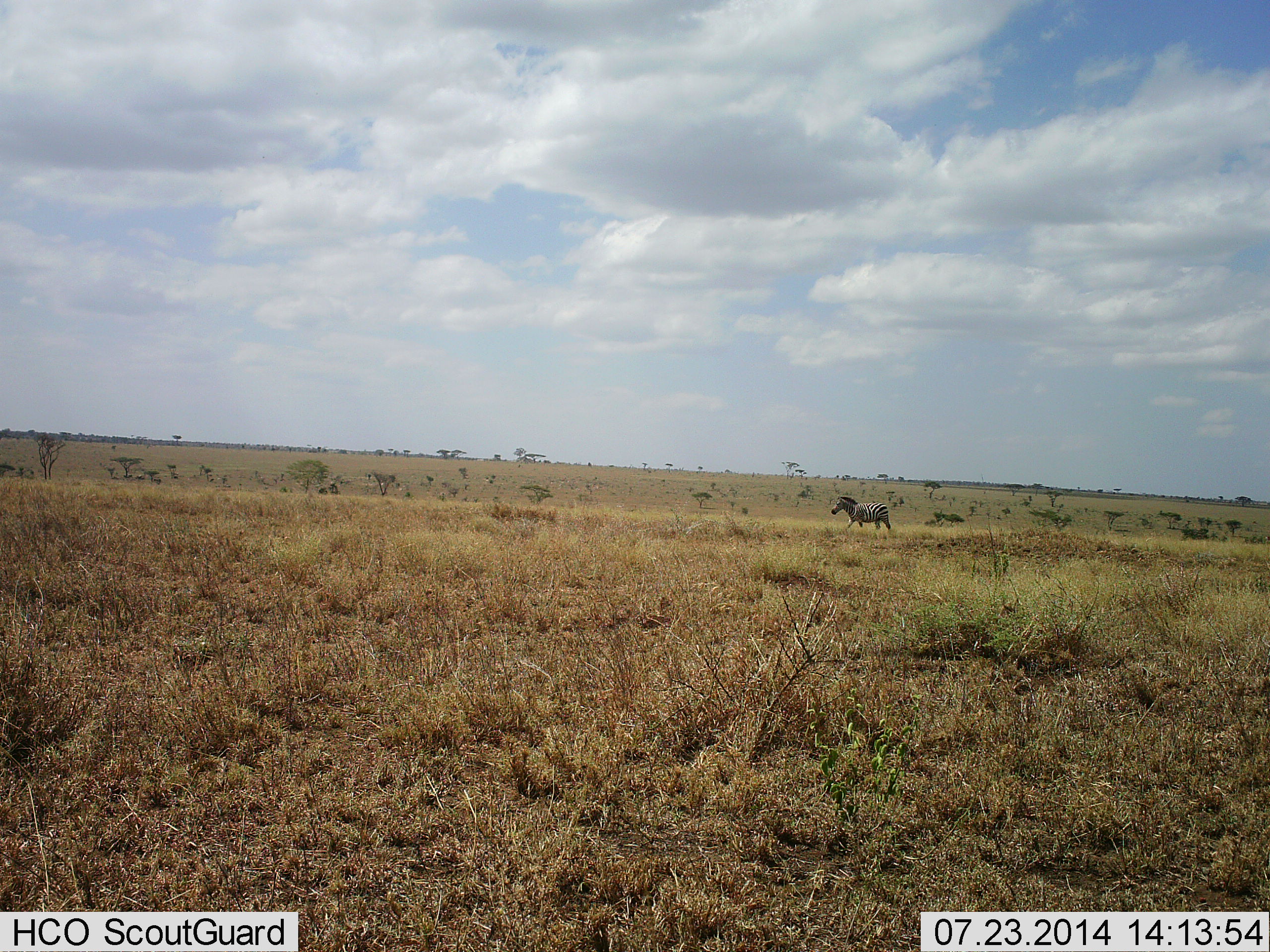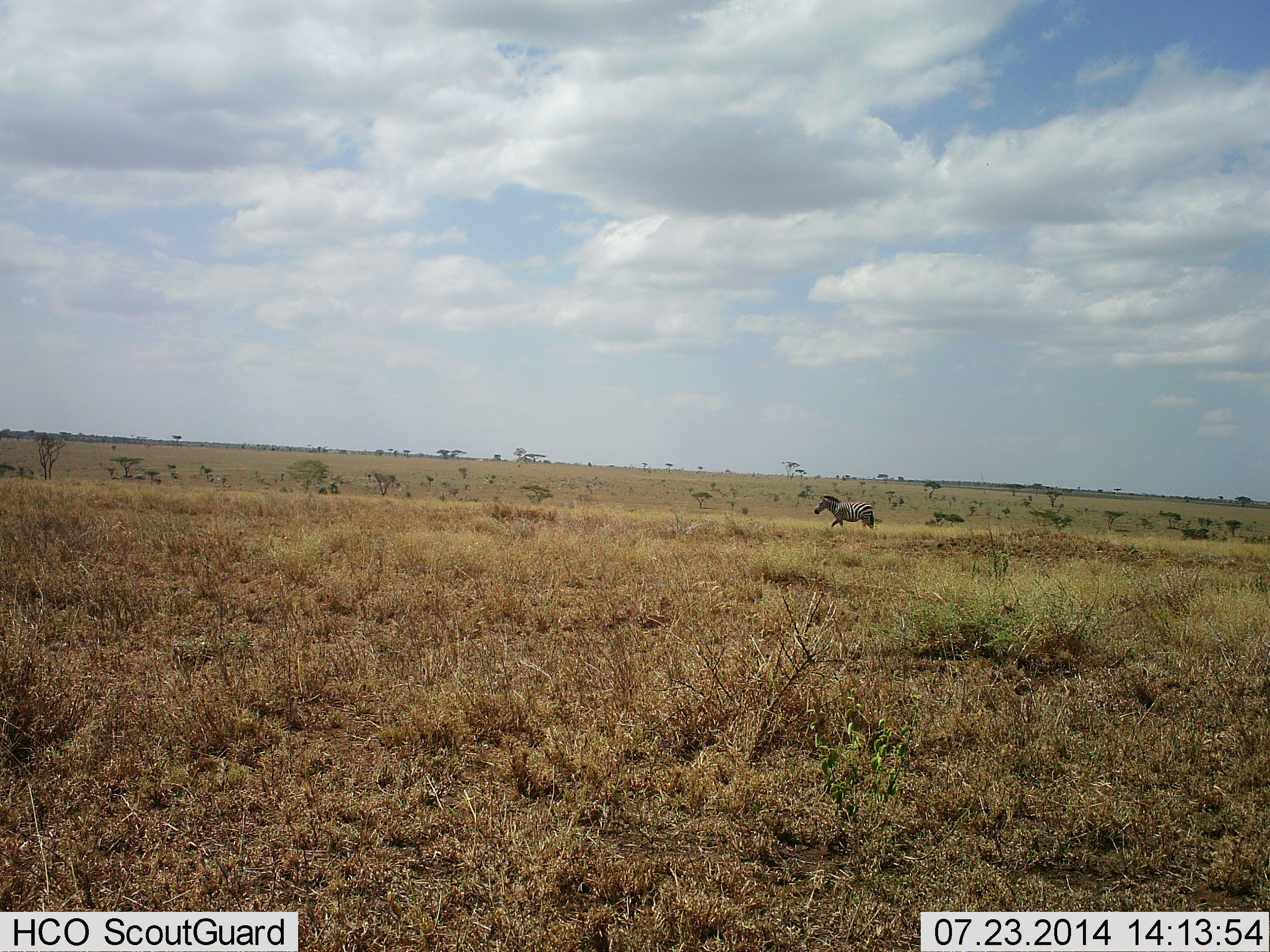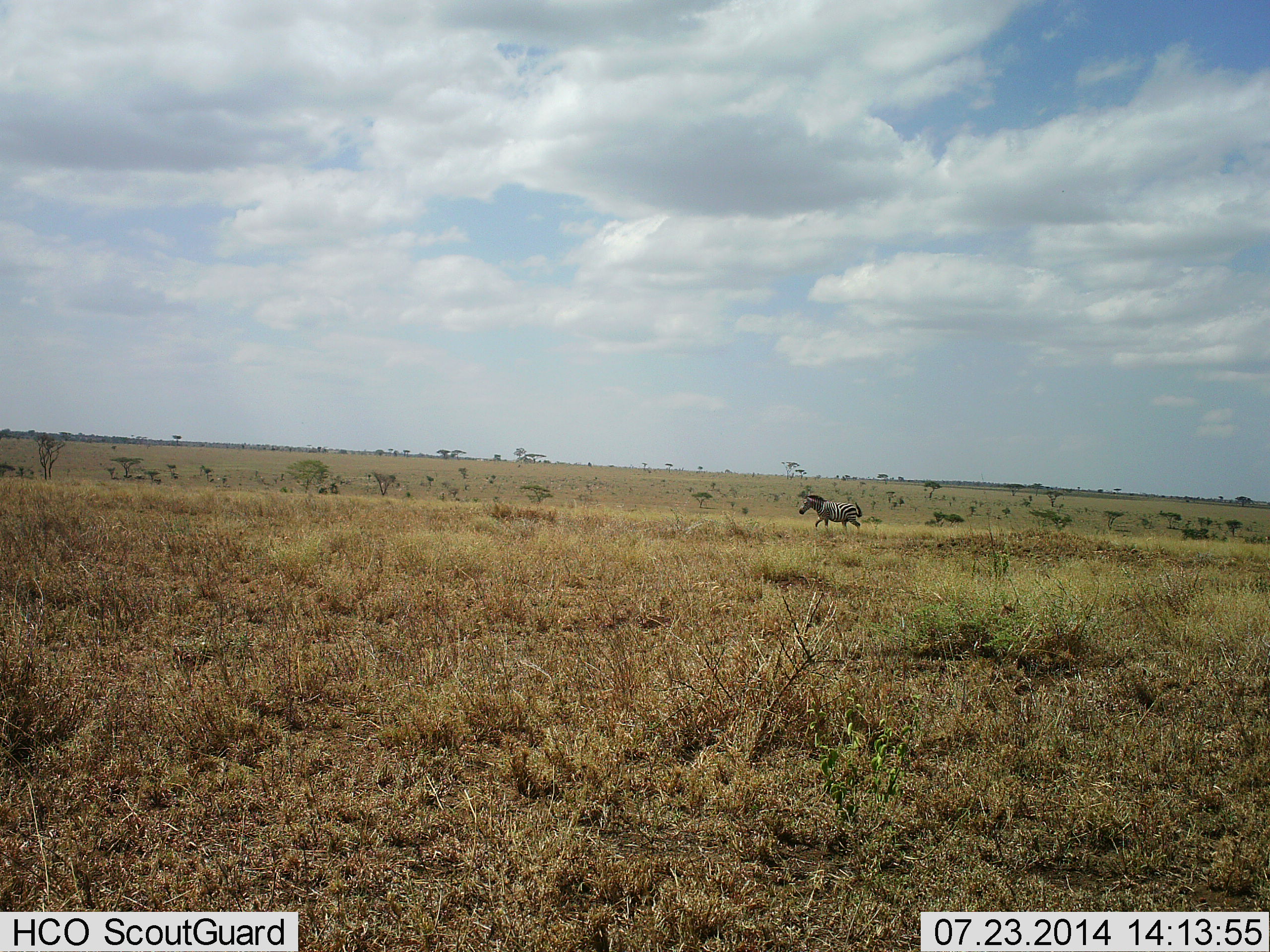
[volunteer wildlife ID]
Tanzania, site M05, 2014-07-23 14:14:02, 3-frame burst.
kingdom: Animalia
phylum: Chordata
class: Mammalia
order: Perissodactyla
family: Equidae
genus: Equus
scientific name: Equus quagga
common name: plains zebra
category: zebra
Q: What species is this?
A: Zebra (plains zebra) (Equus quagga).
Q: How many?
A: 1.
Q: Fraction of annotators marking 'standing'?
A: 0%.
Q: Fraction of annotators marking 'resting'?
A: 0%.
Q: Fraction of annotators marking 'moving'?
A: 100%.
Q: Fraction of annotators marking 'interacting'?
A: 0%.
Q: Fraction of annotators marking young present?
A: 0%.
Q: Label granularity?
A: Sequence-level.